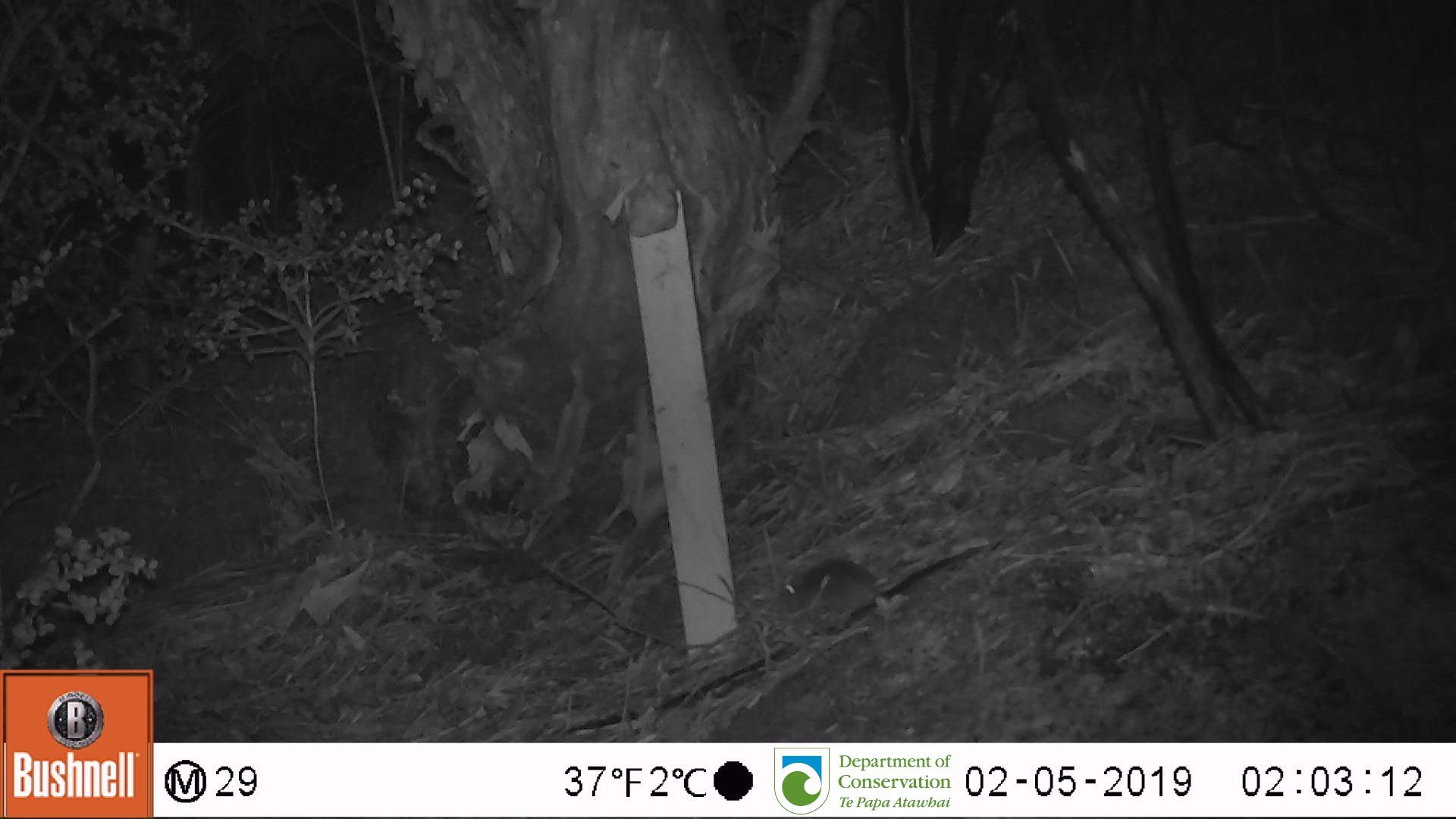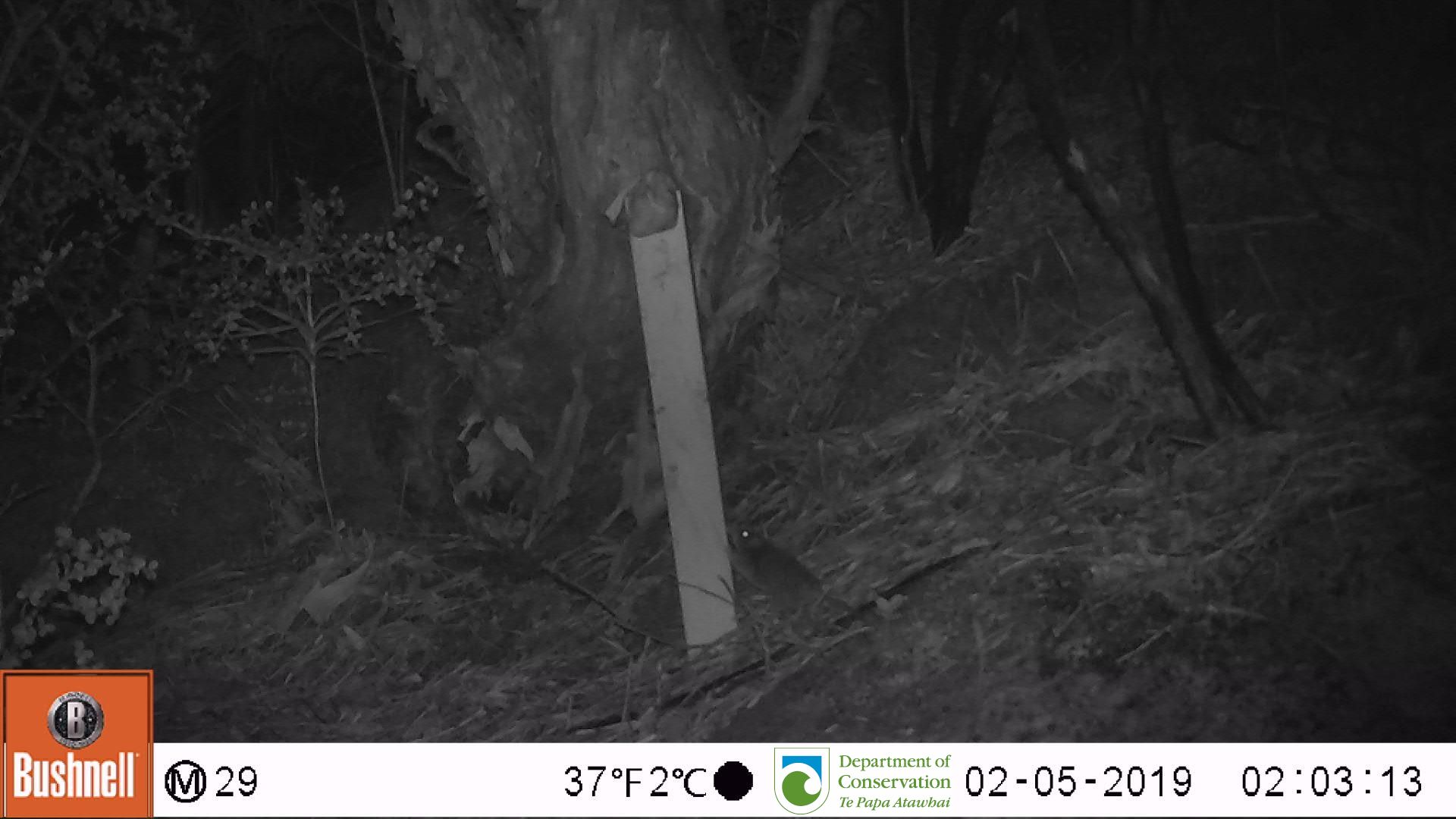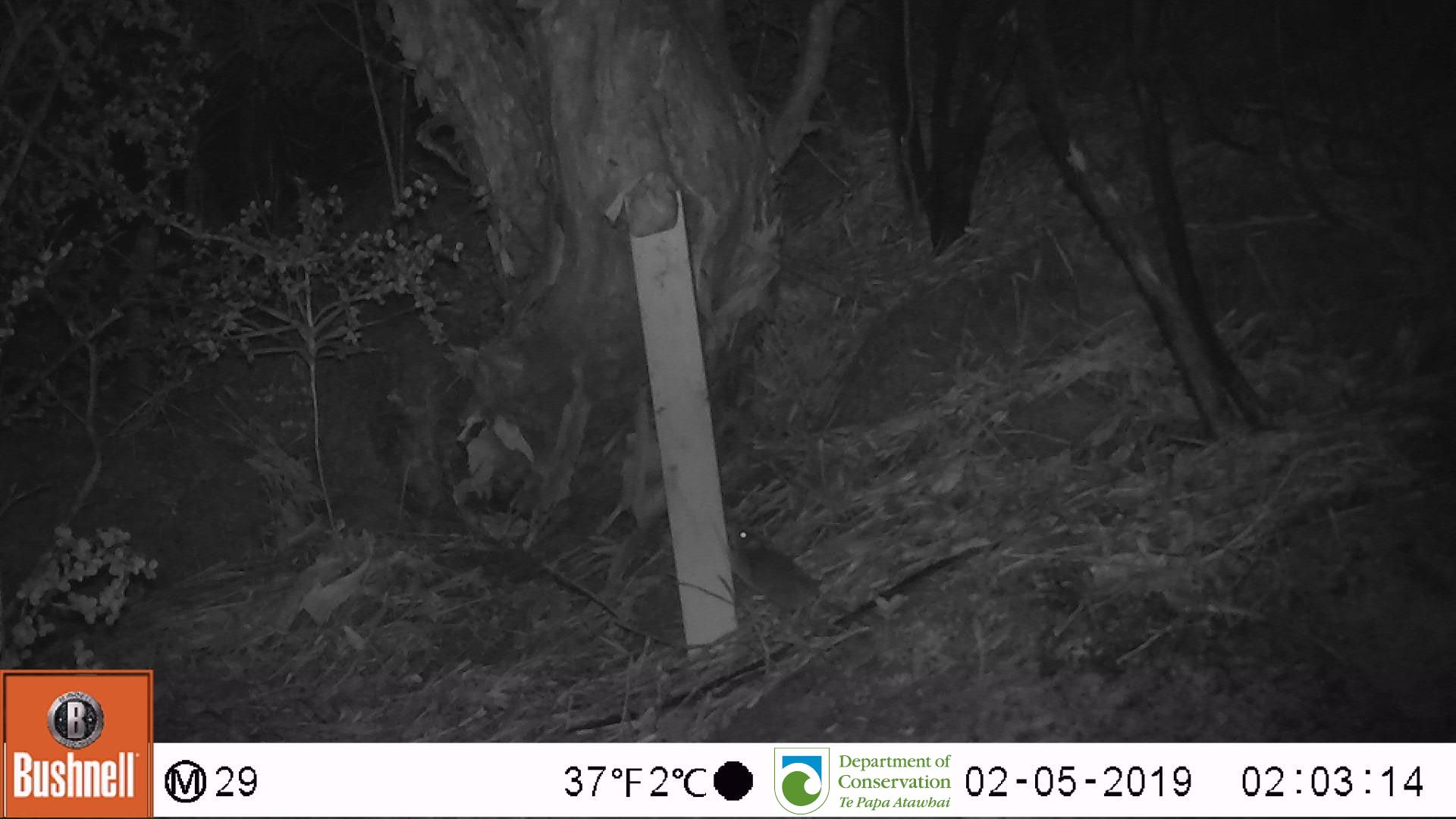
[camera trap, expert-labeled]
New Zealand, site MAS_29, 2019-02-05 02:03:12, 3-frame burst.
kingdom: Animalia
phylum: Chordata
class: Mammalia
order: Rodentia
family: Muridae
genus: Mus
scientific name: Mus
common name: mouse